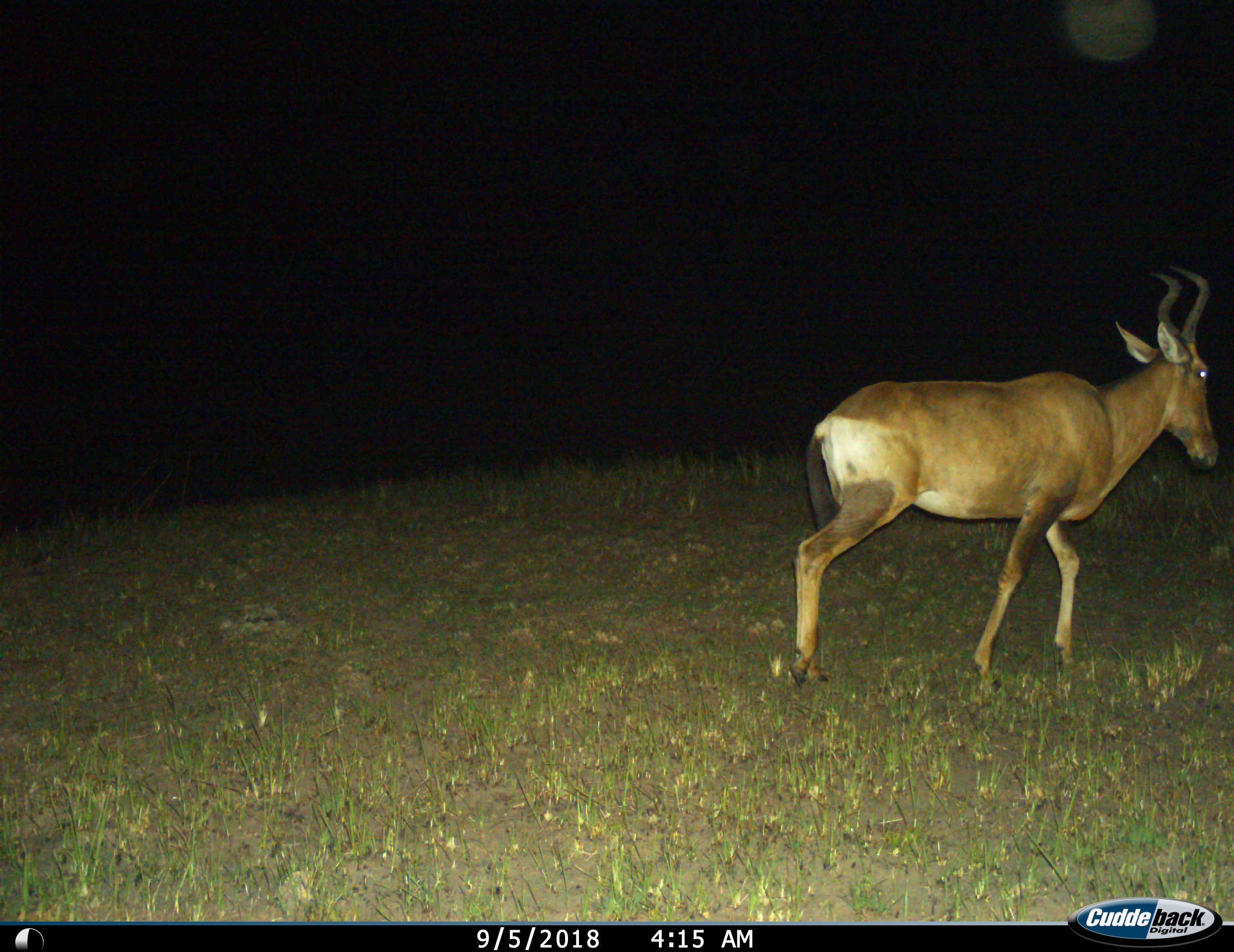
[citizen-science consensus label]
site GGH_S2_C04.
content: unidentified animal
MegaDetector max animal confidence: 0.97